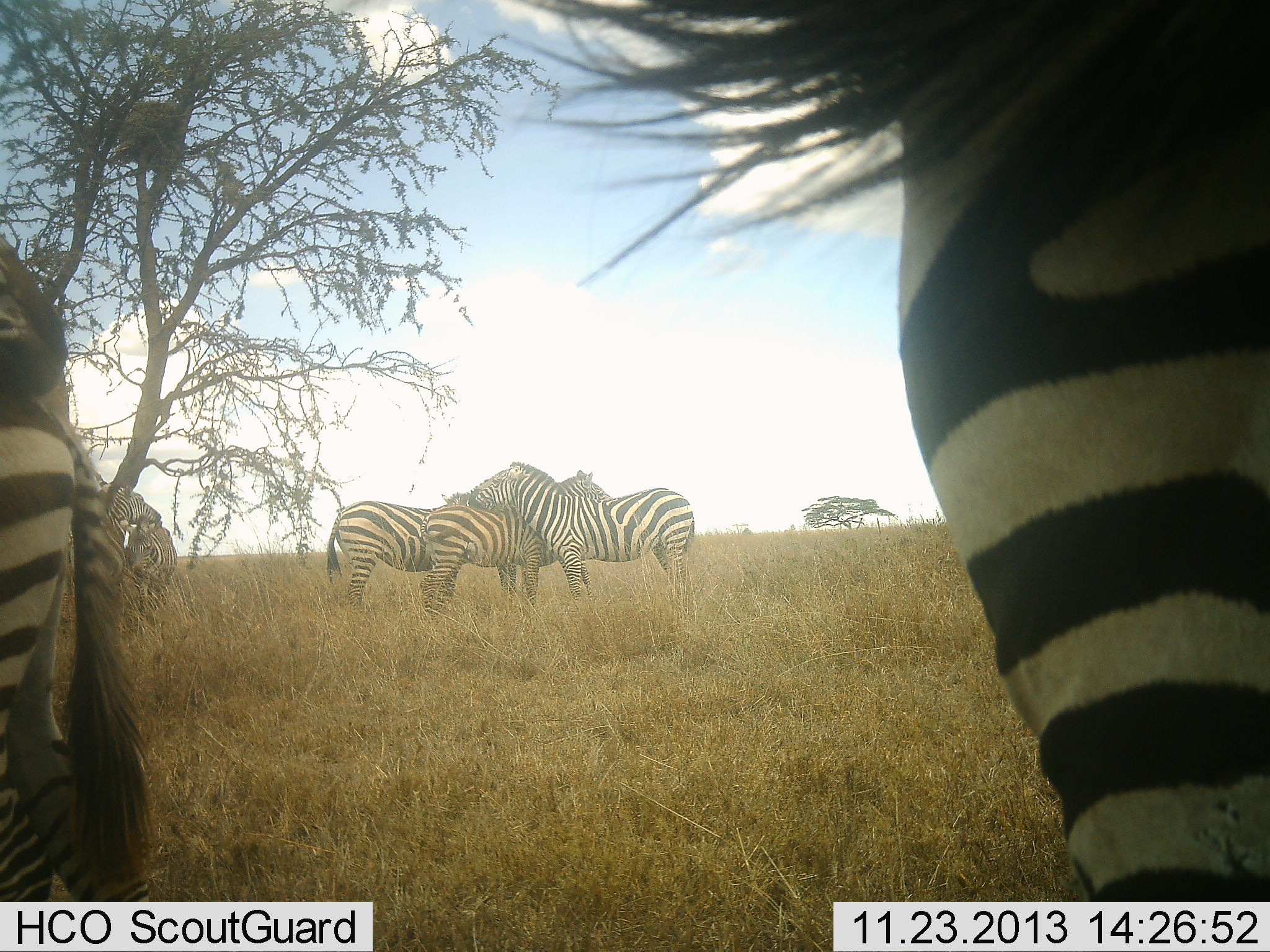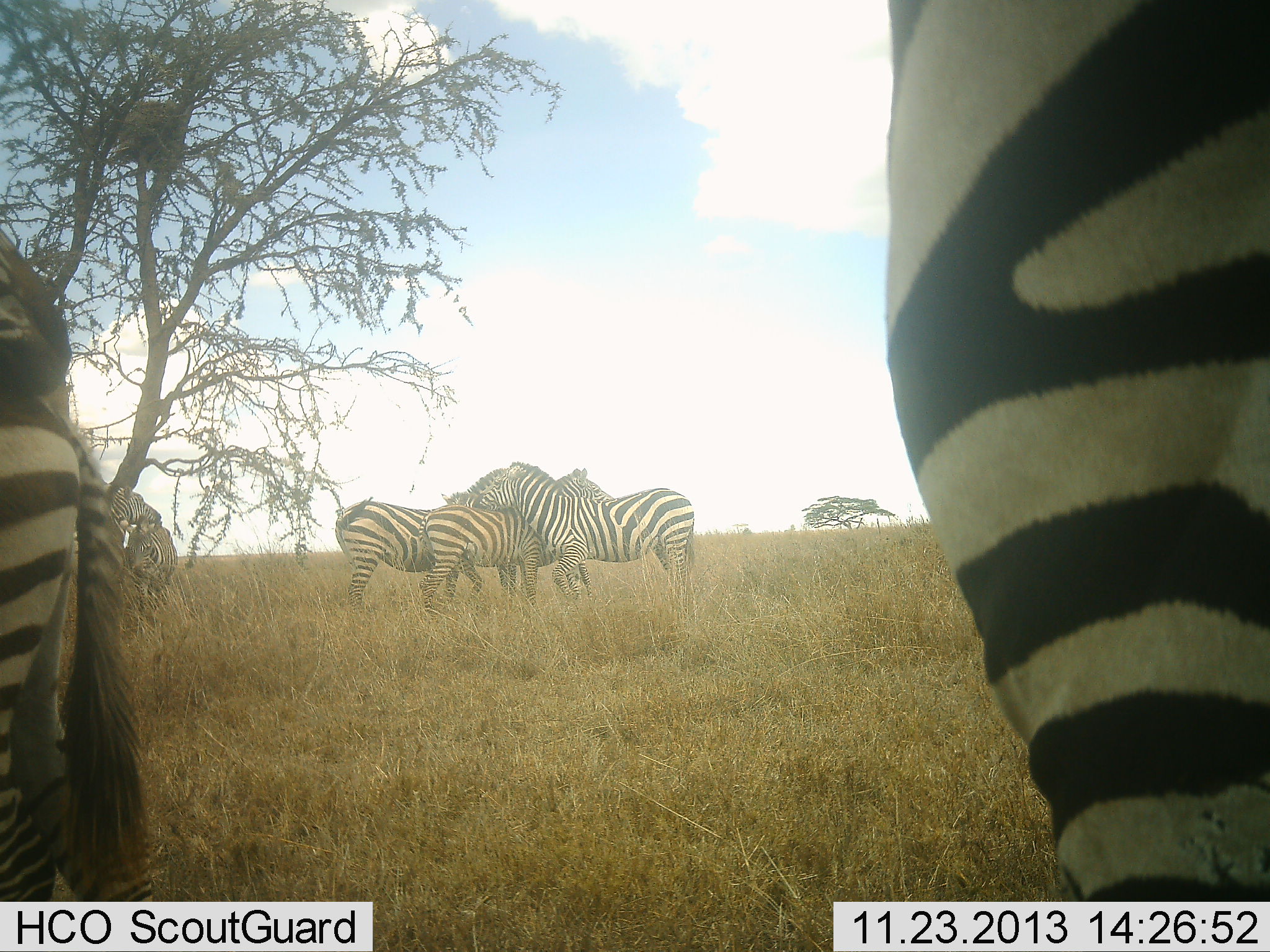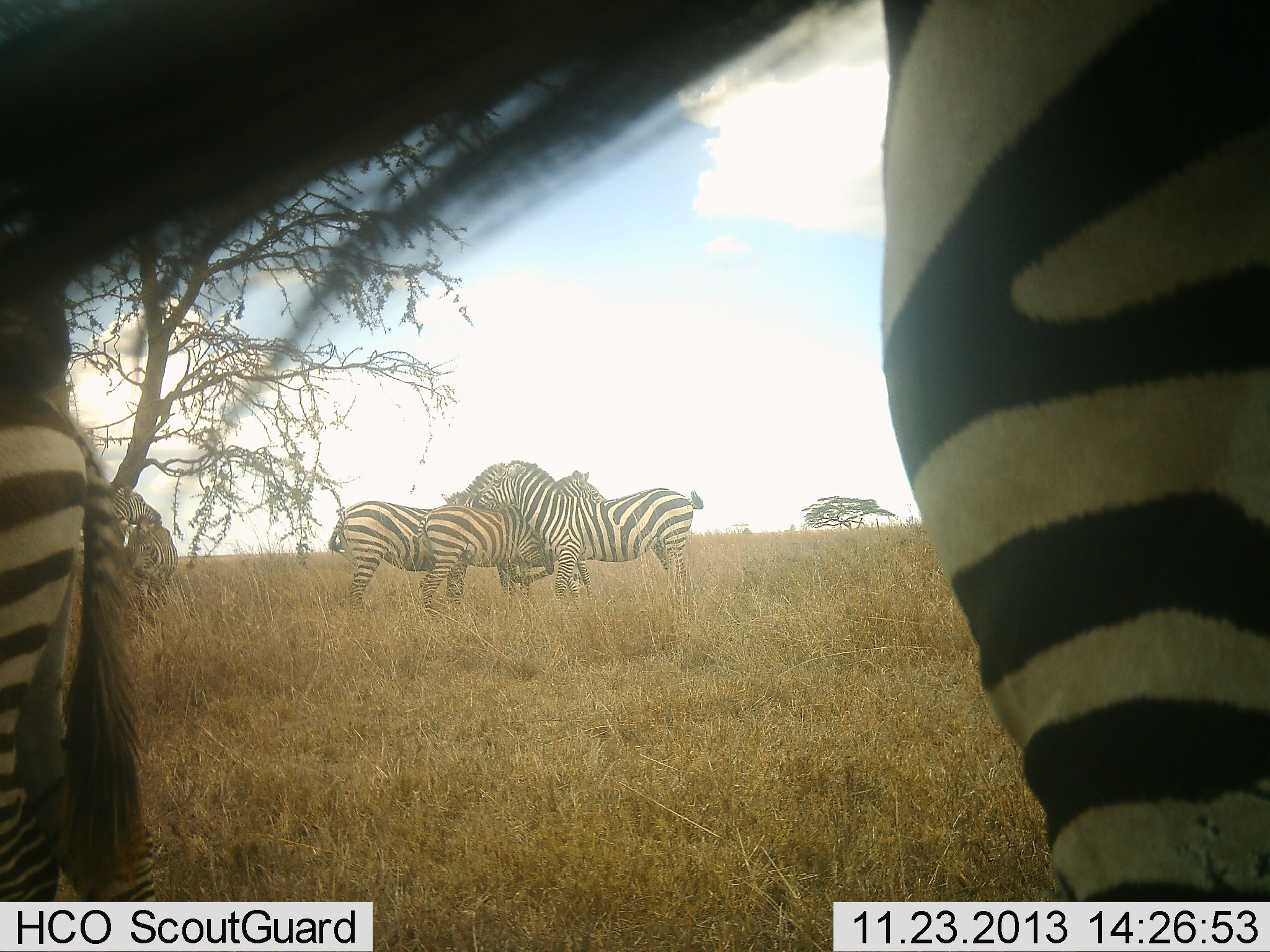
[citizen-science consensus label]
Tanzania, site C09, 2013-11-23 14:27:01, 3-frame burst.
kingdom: Animalia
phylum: Chordata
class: Mammalia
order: Perissodactyla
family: Equidae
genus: Equus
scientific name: Equus quagga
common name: plains zebra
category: zebra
Zebra (plains zebra) (Equus quagga), count 6. Behavior (volunteer vote fractions): standing 70%, resting 20%, moving 10%, interacting 100%. Young present (vote fraction): 0%. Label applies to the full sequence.